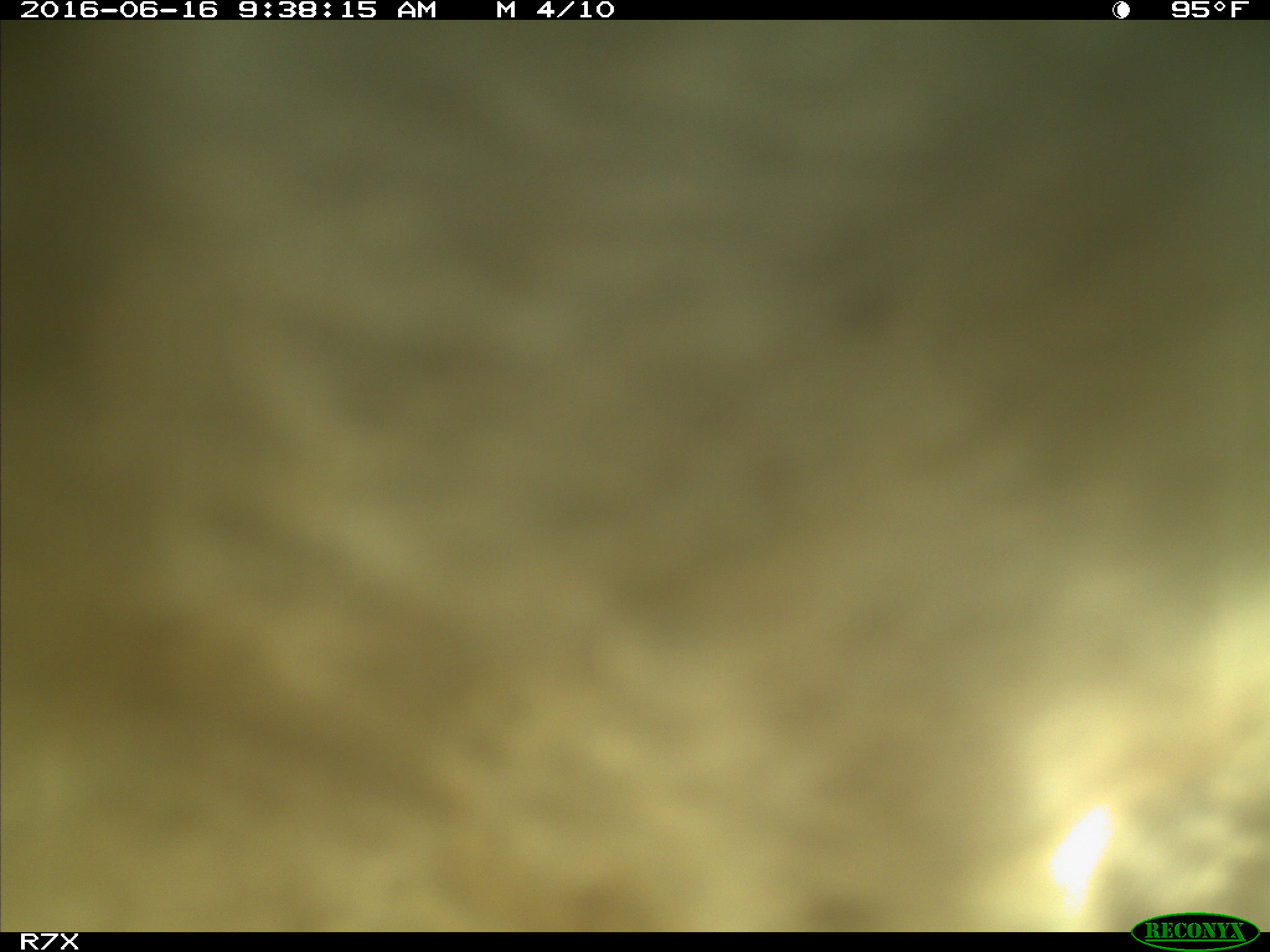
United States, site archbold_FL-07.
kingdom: Animalia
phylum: Chordata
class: Mammalia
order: Artiodactyla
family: Bovidae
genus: Bos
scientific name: Bos taurus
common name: domestic cow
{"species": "Bos taurus (domestic cow)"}